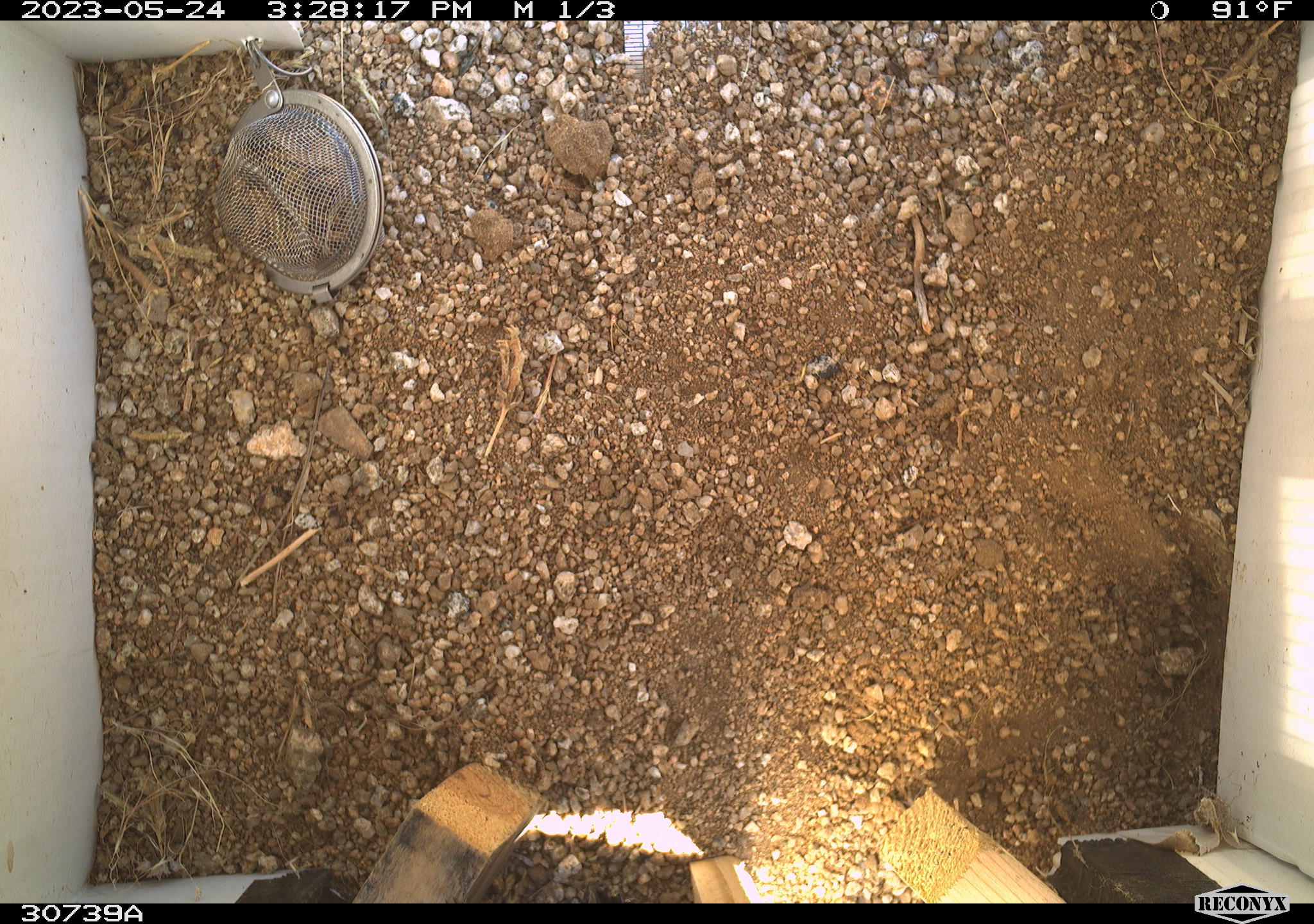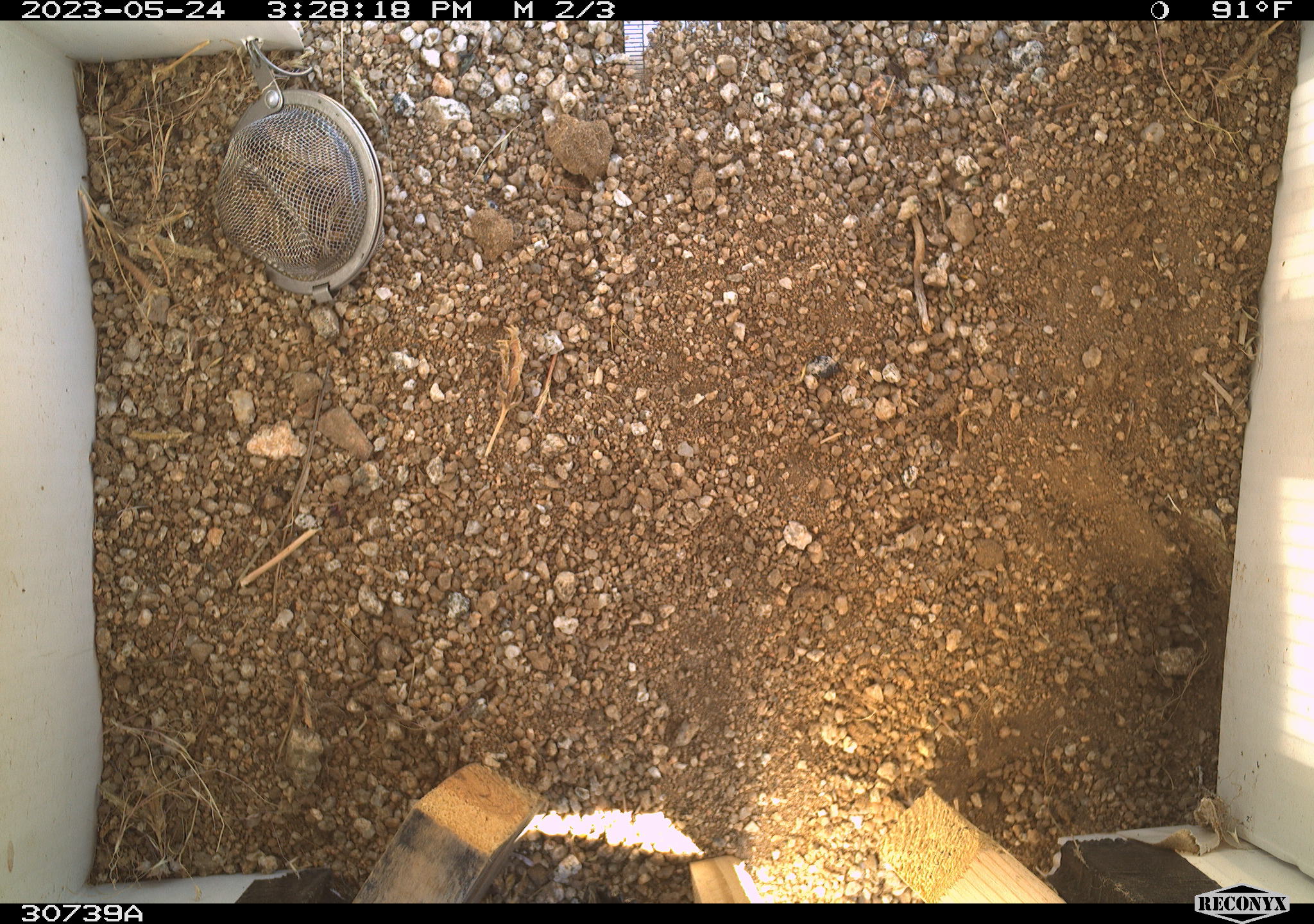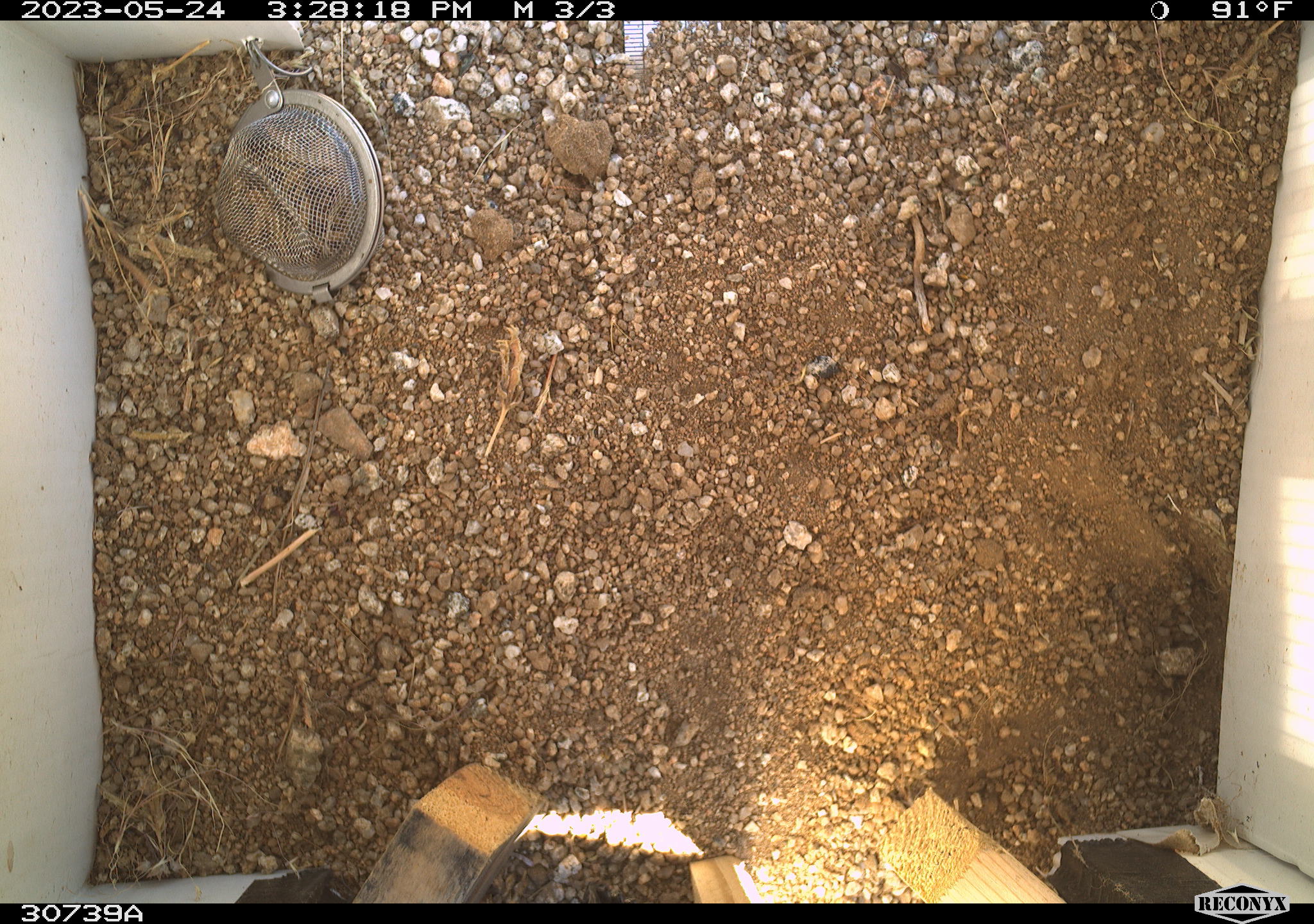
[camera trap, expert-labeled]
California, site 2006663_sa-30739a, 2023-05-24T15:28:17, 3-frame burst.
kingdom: Animalia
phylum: Chordata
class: Mammalia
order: Rodentia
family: Sciuridae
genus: Ammospermophilus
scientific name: Ammospermophilus leucurus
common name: white-tailed antelope squirrel